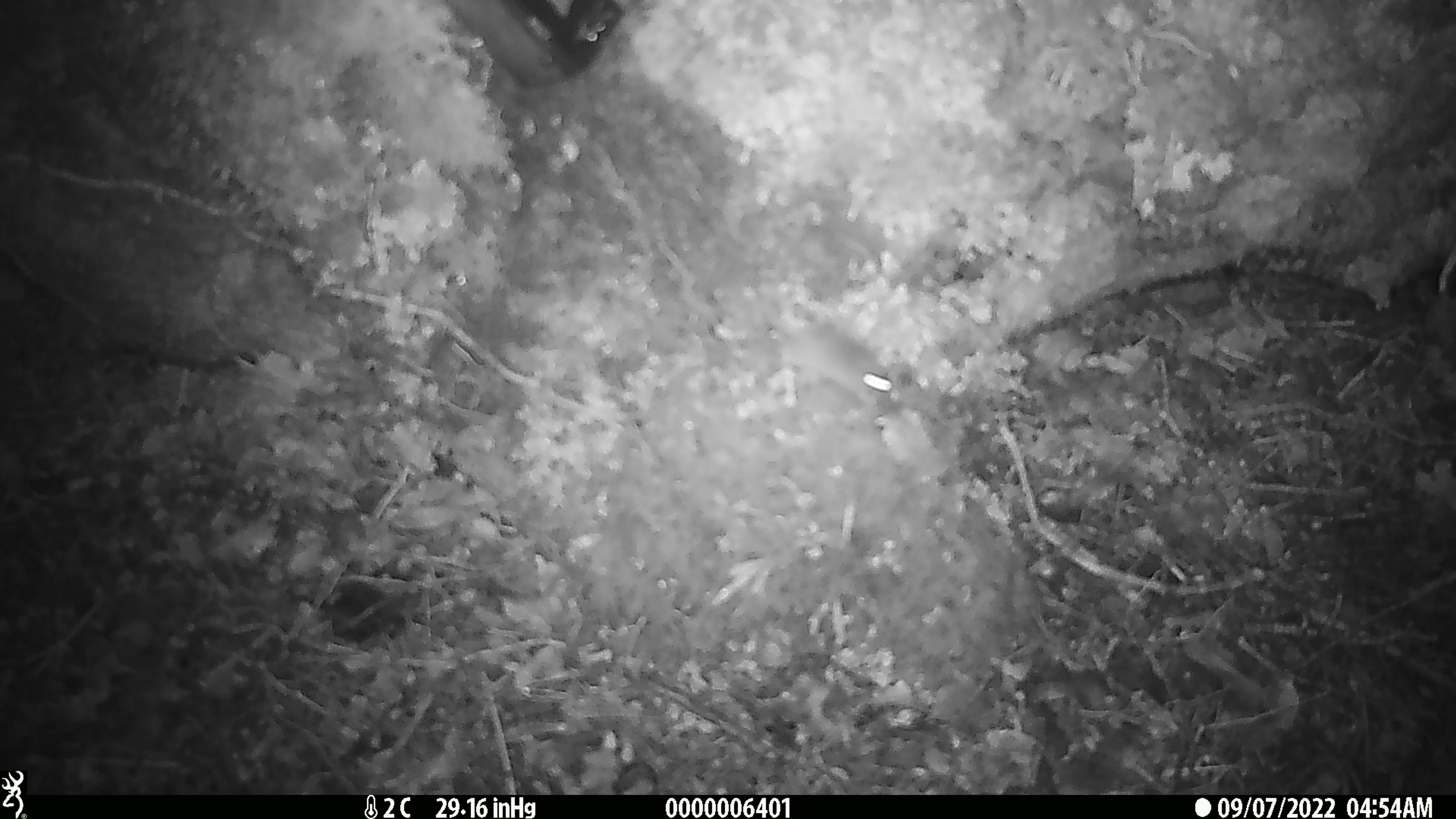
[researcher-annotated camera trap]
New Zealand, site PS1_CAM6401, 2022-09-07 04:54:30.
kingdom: Animalia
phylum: Chordata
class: Mammalia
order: Rodentia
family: Muridae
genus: Mus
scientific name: Mus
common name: mouse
Mouse (Mus).